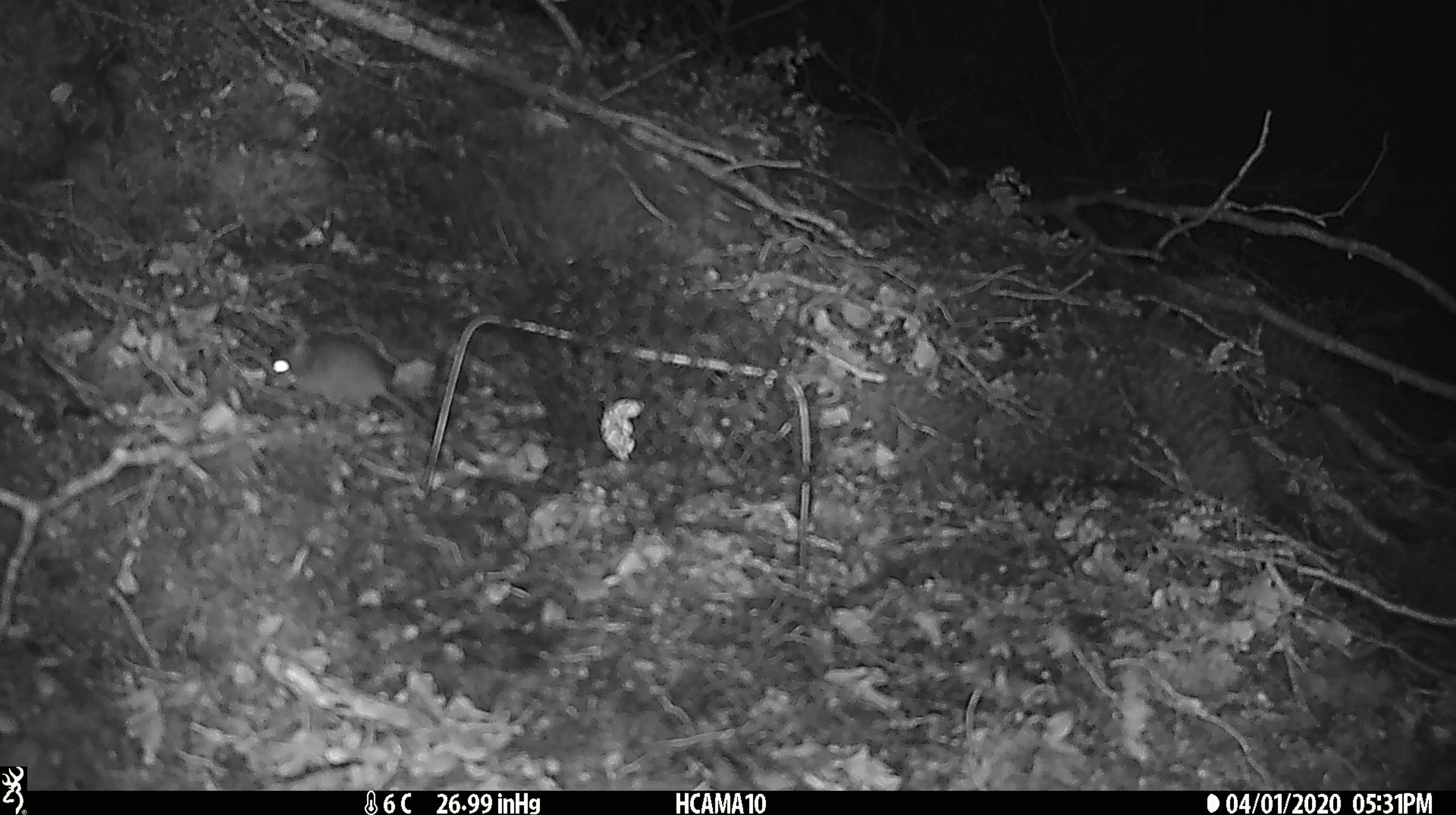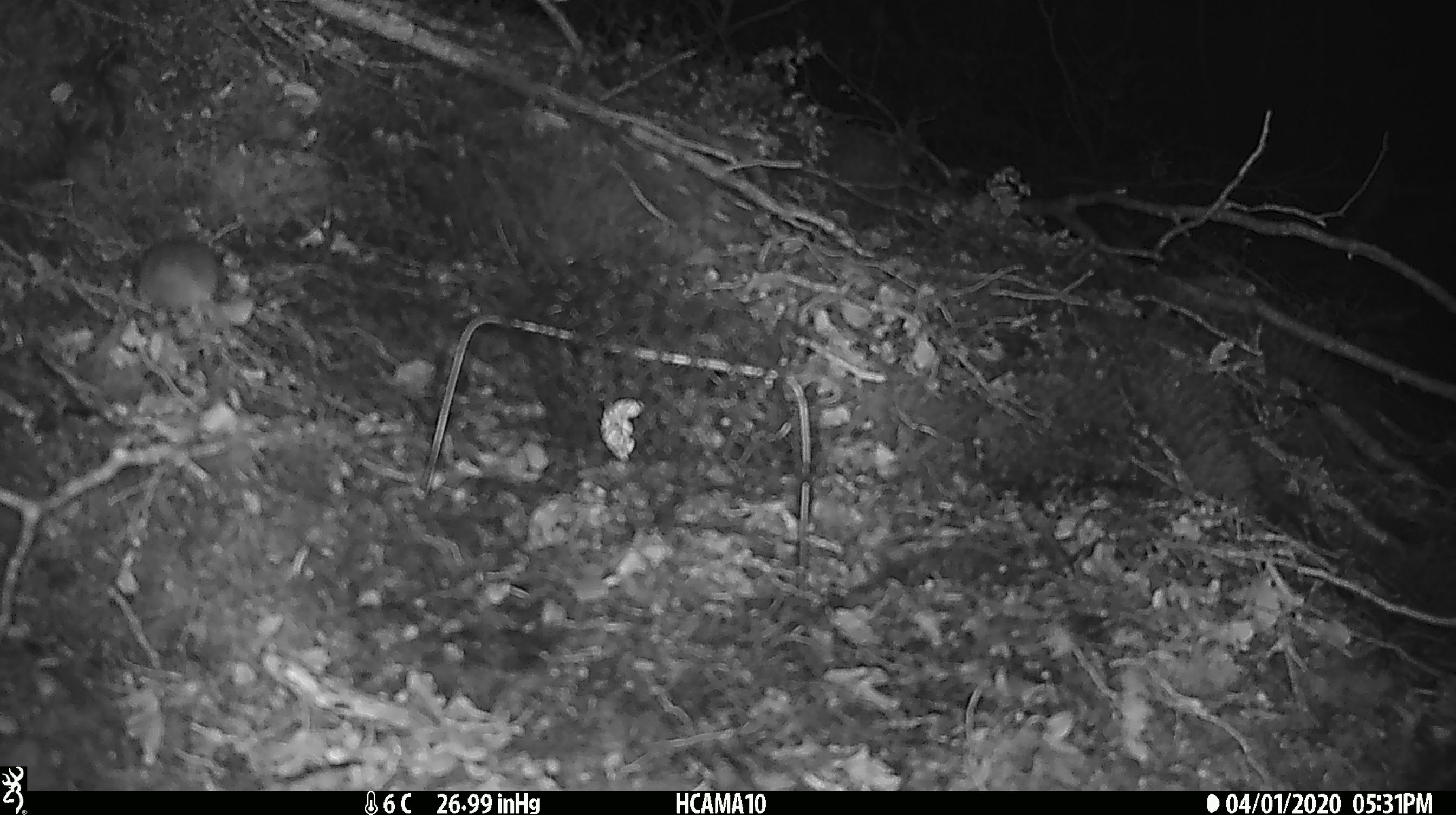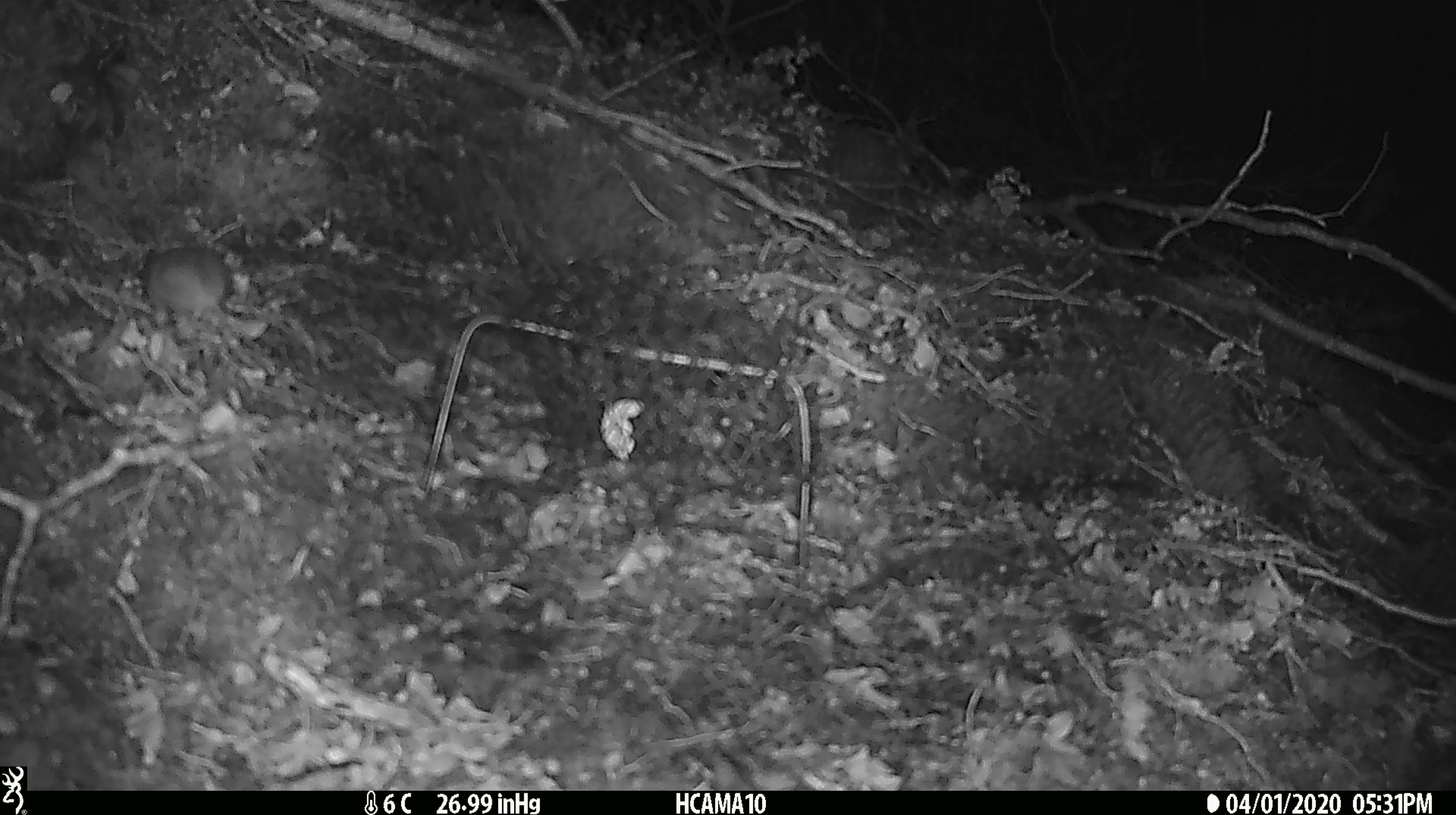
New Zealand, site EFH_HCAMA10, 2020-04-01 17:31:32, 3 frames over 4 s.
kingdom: Animalia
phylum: Chordata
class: Mammalia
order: Rodentia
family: Muridae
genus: Mus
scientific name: Mus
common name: mouse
Mouse (Mus).